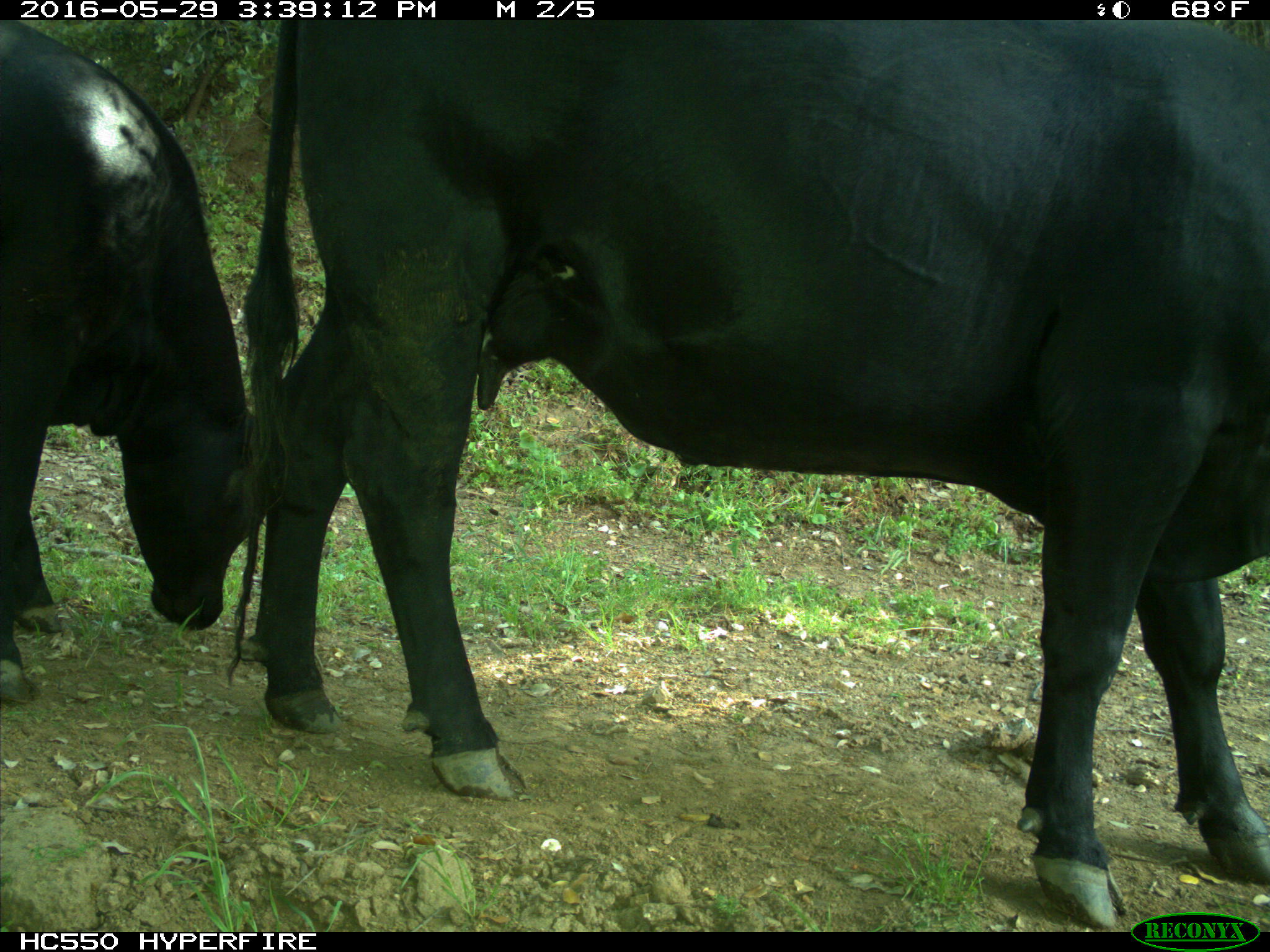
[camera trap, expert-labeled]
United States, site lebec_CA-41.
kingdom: Animalia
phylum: Chordata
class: Mammalia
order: Artiodactyla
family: Bovidae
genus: Bos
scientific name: Bos taurus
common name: domestic cow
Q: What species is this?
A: Bos taurus (domestic cow).